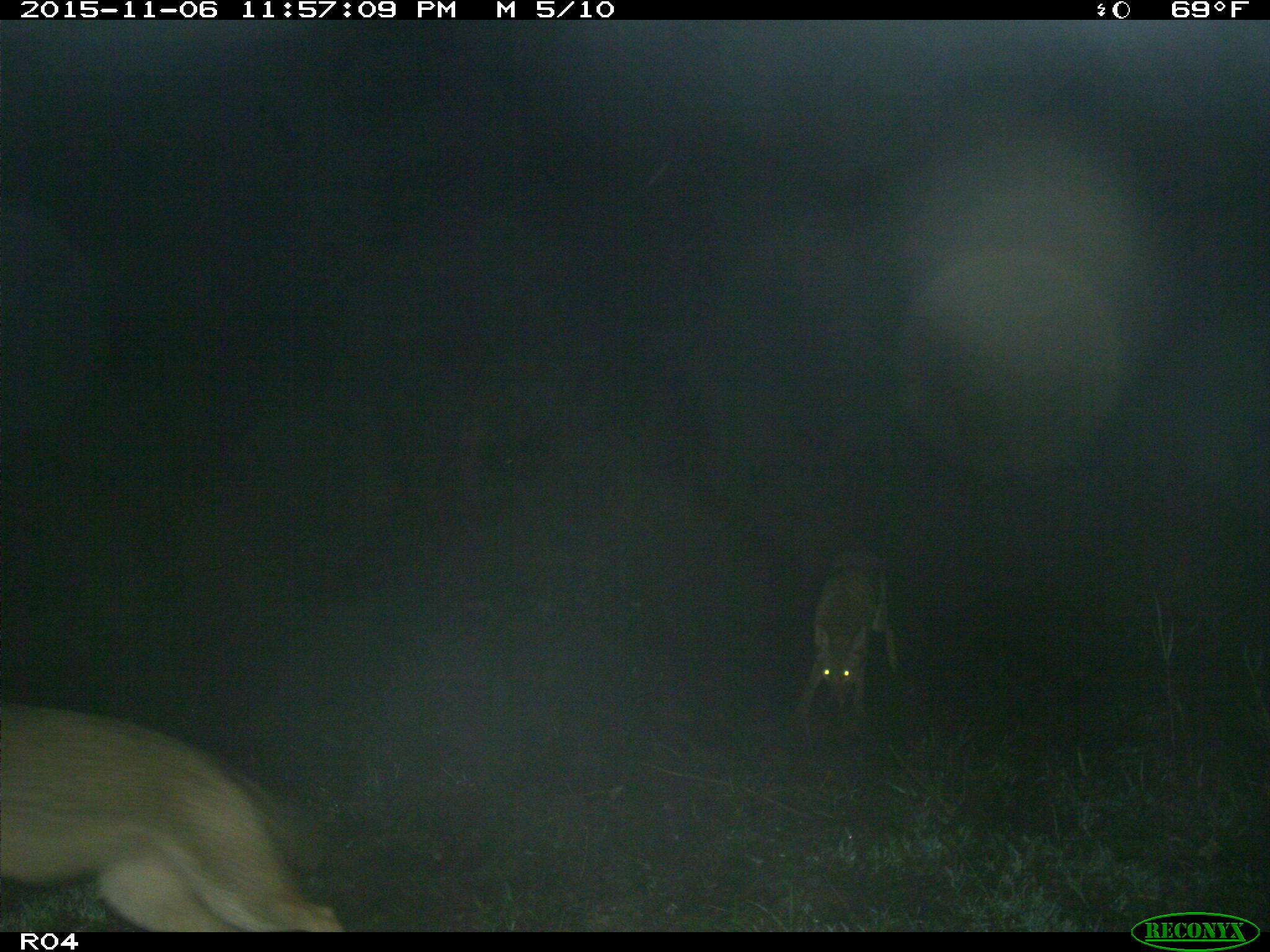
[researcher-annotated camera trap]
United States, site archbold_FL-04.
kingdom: Animalia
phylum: Chordata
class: Mammalia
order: Carnivora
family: Canidae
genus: Canis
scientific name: Canis latrans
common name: coyote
Canis latrans (coyote).